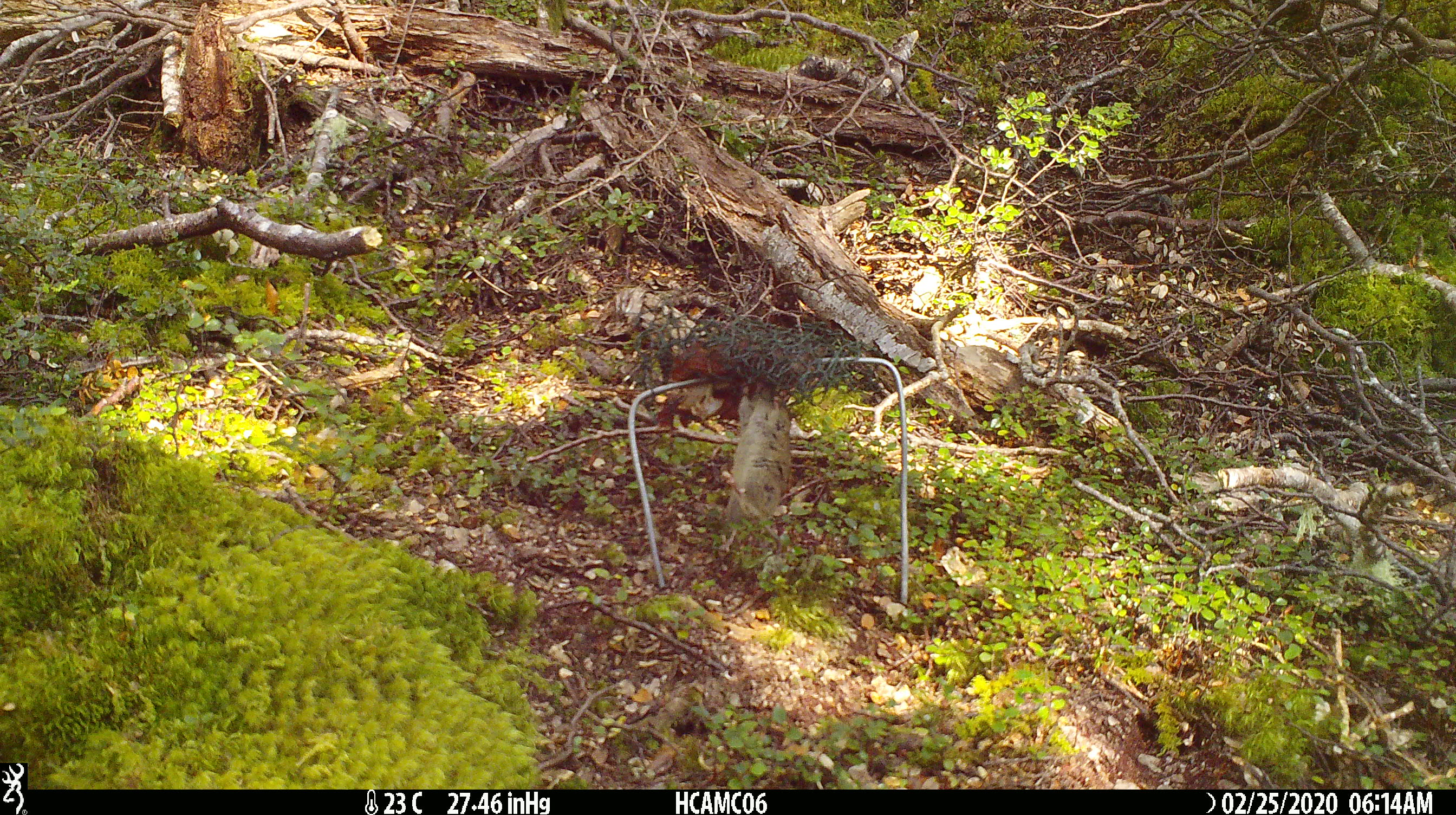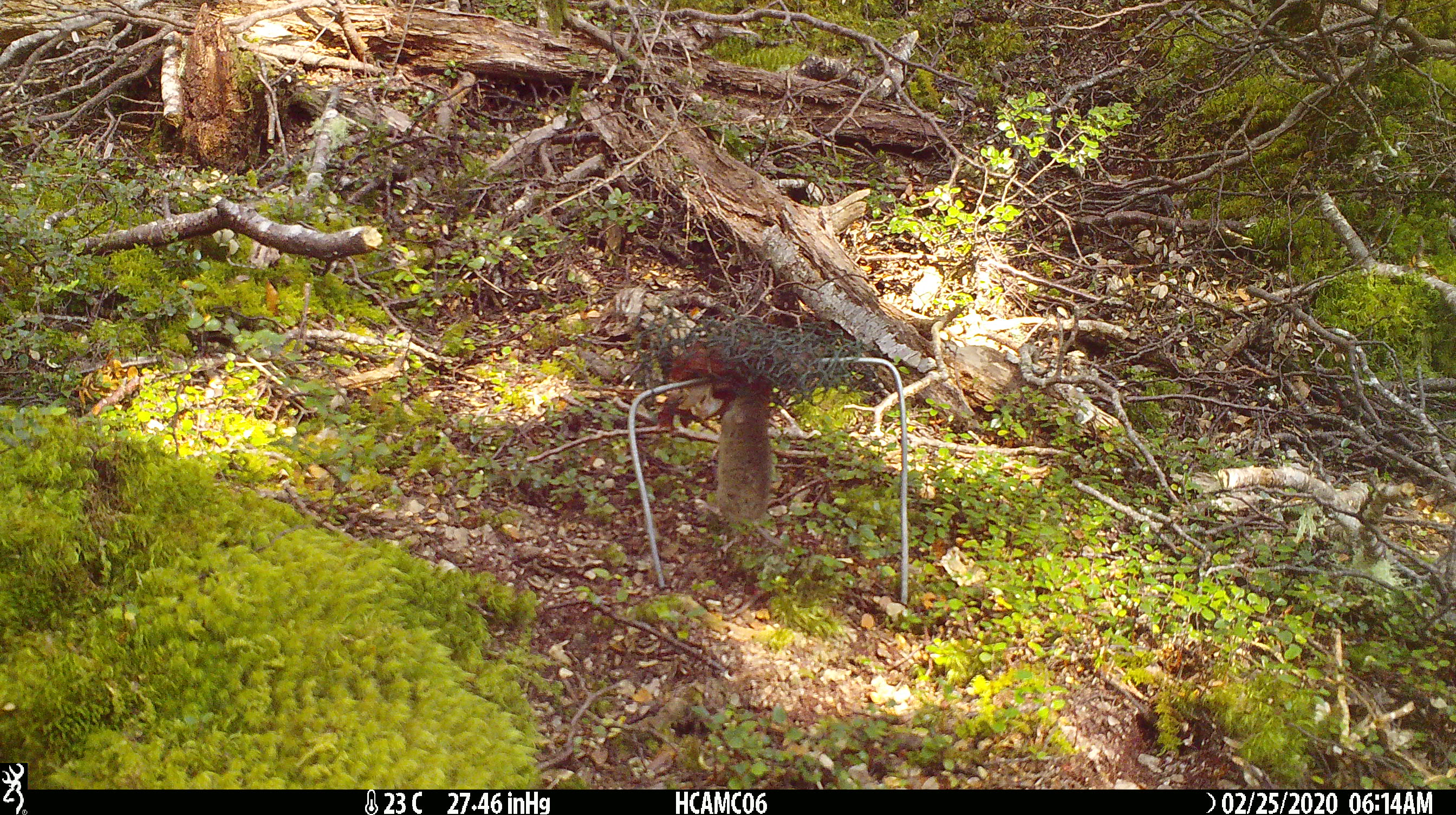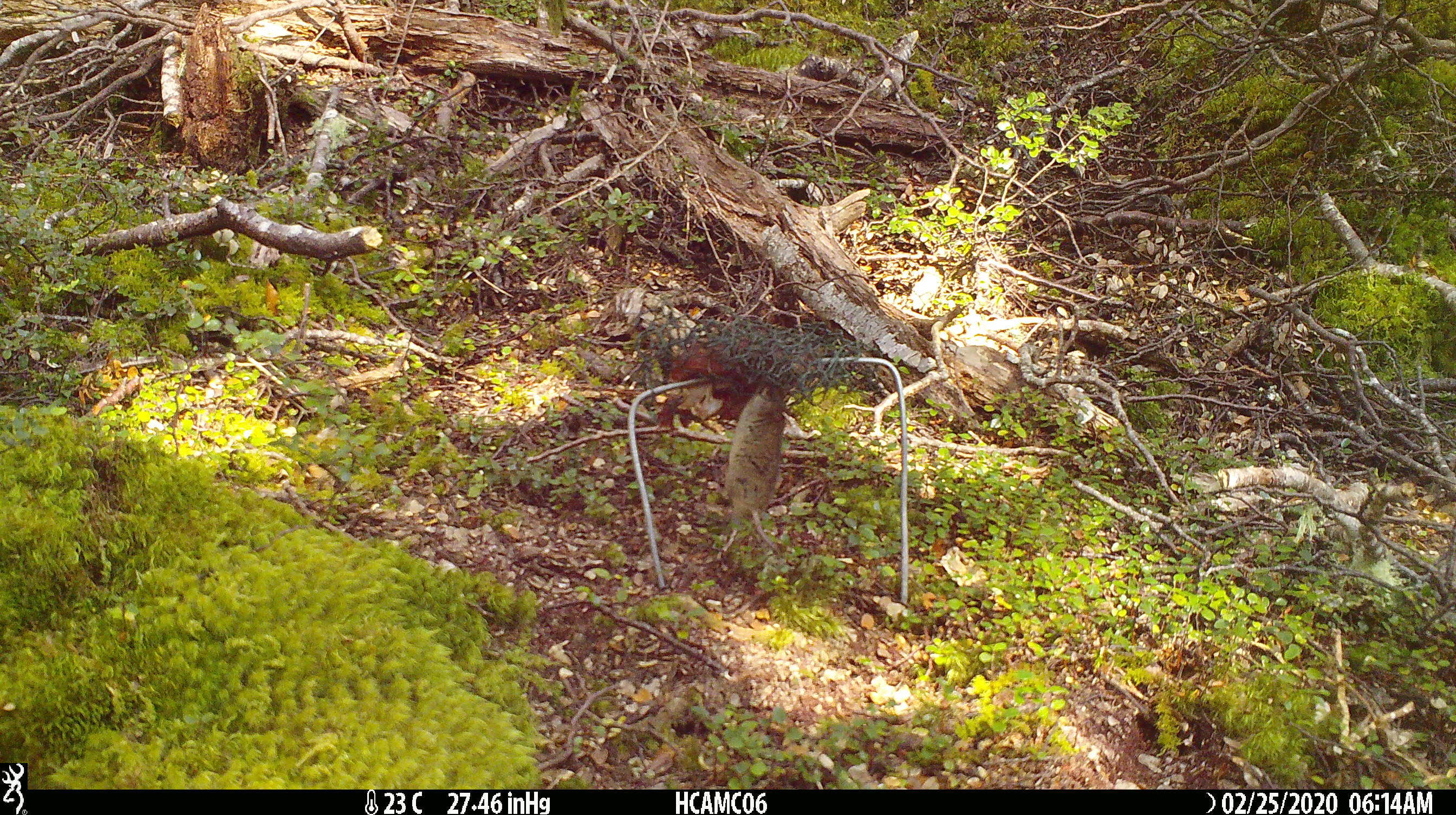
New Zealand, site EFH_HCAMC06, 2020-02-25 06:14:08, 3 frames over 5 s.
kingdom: Animalia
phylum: Chordata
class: Mammalia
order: Rodentia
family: Muridae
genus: Mus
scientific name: Mus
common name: mouse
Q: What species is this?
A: Mouse (Mus).